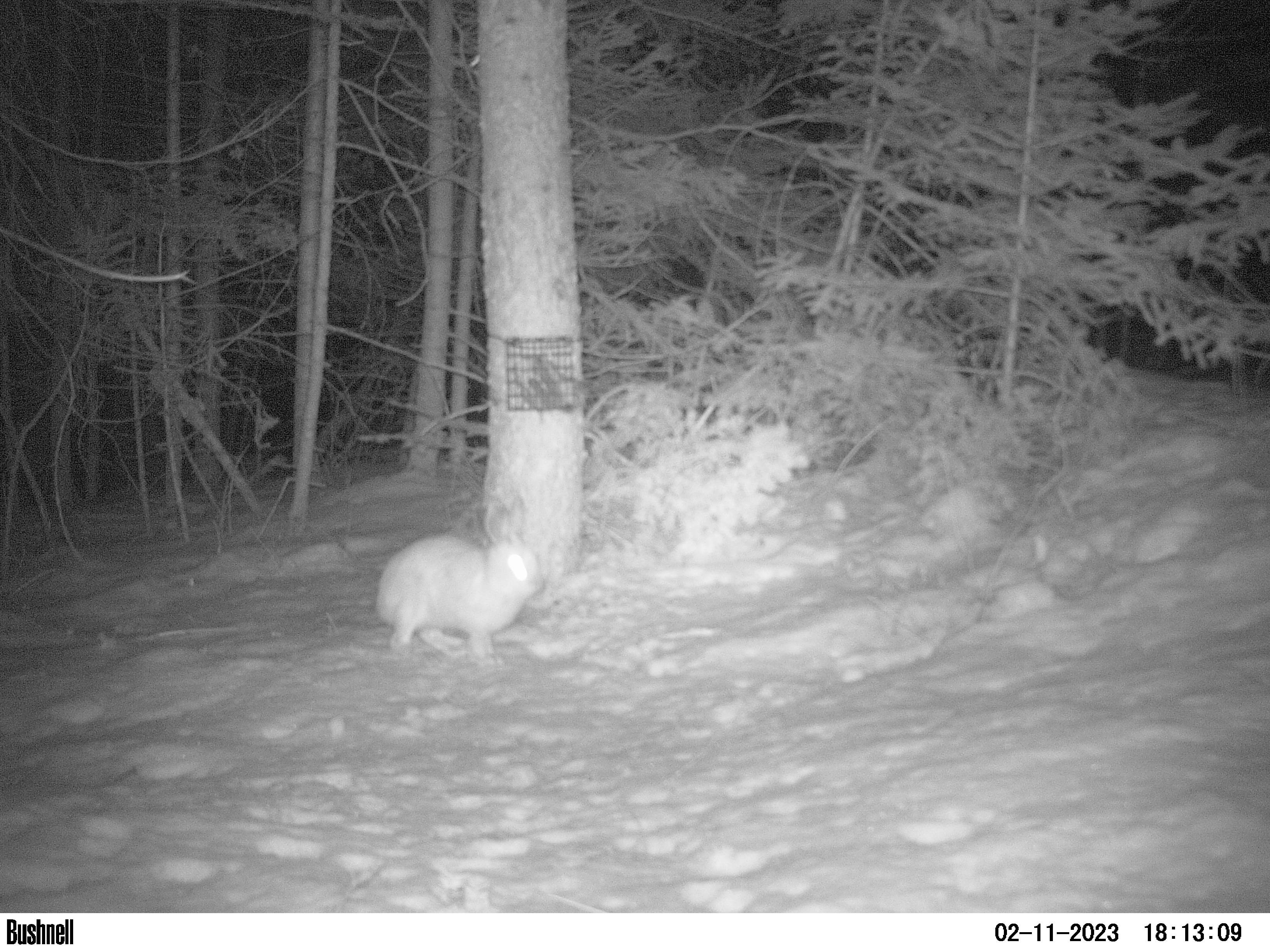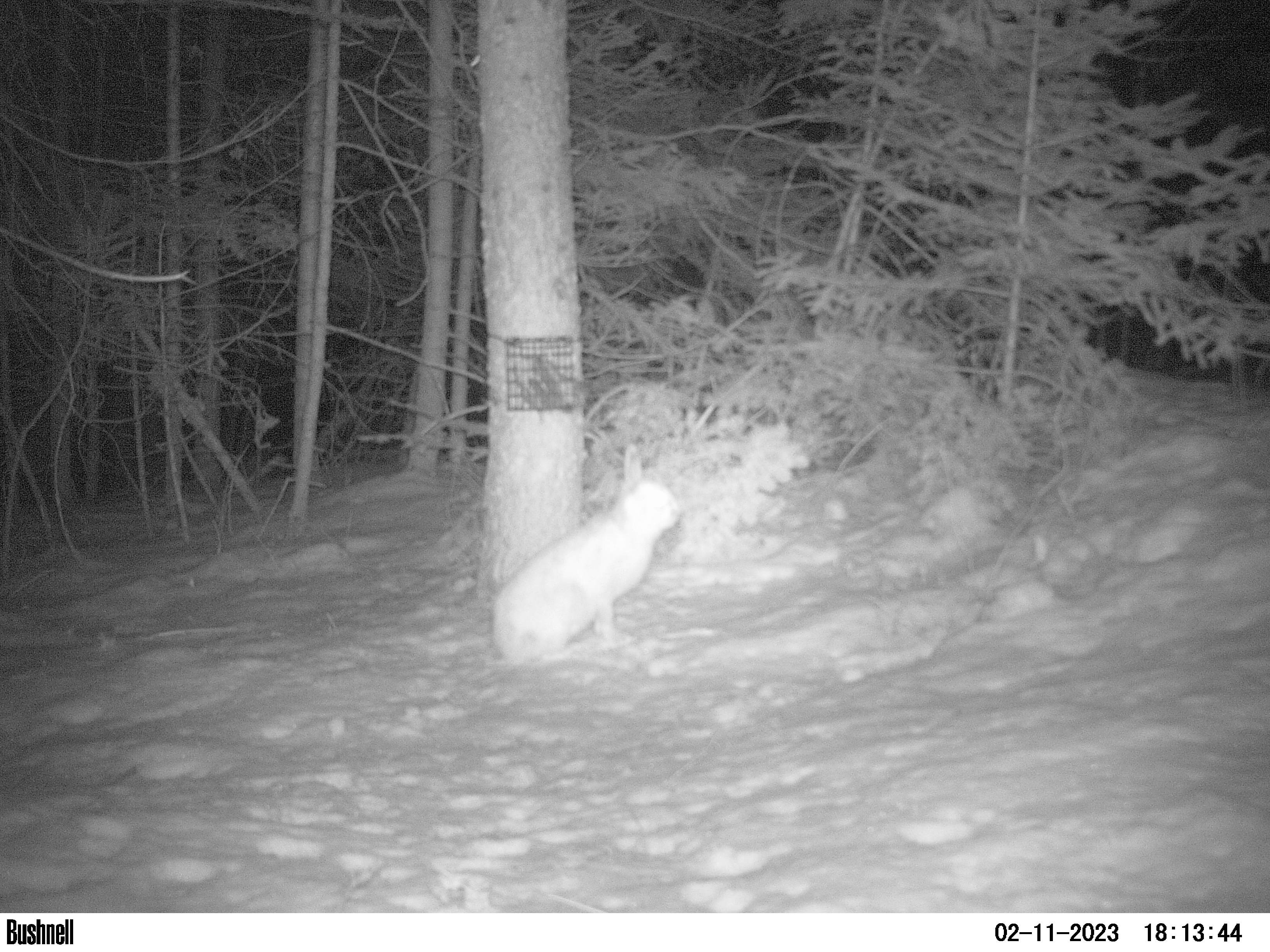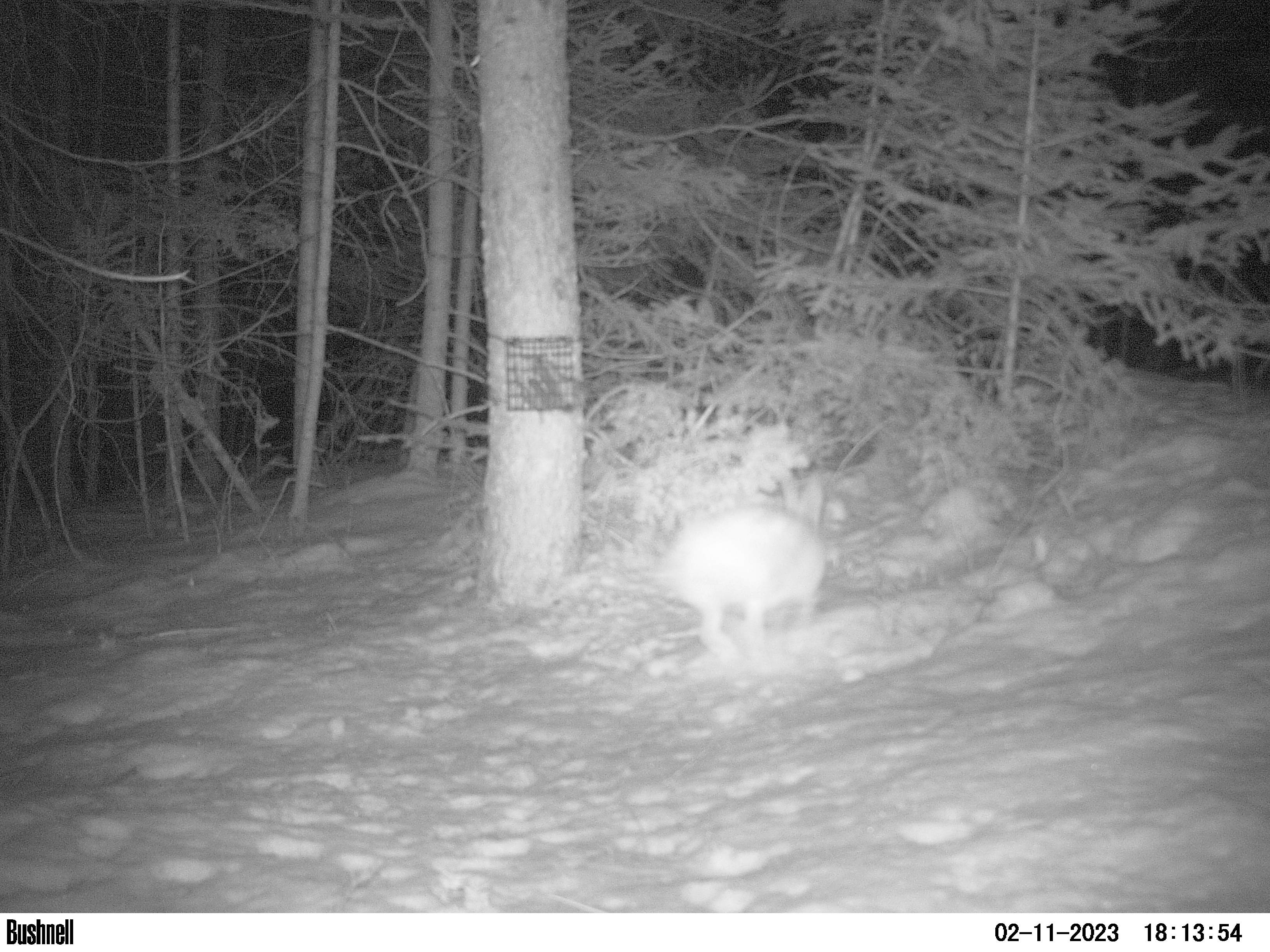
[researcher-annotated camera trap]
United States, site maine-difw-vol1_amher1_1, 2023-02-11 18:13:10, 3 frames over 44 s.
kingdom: Animalia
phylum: Chordata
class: Mammalia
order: Lagomorpha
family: Leporidae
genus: Lepus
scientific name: Lepus americanus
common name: snowshoe hare